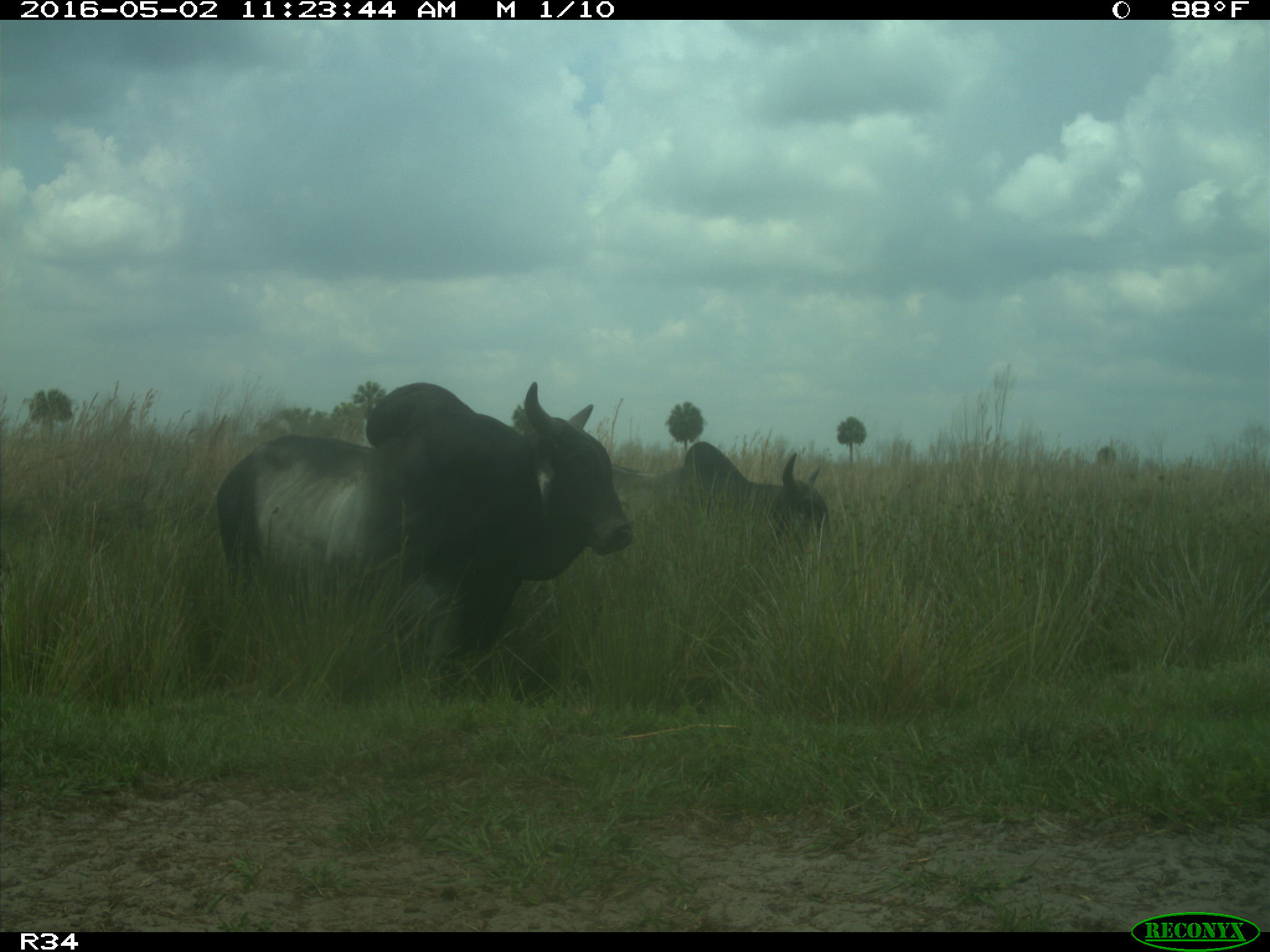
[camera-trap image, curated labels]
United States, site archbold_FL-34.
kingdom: Animalia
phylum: Chordata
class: Mammalia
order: Artiodactyla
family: Bovidae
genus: Bos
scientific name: Bos taurus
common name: domestic cow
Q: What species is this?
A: Bos taurus (domestic cow).